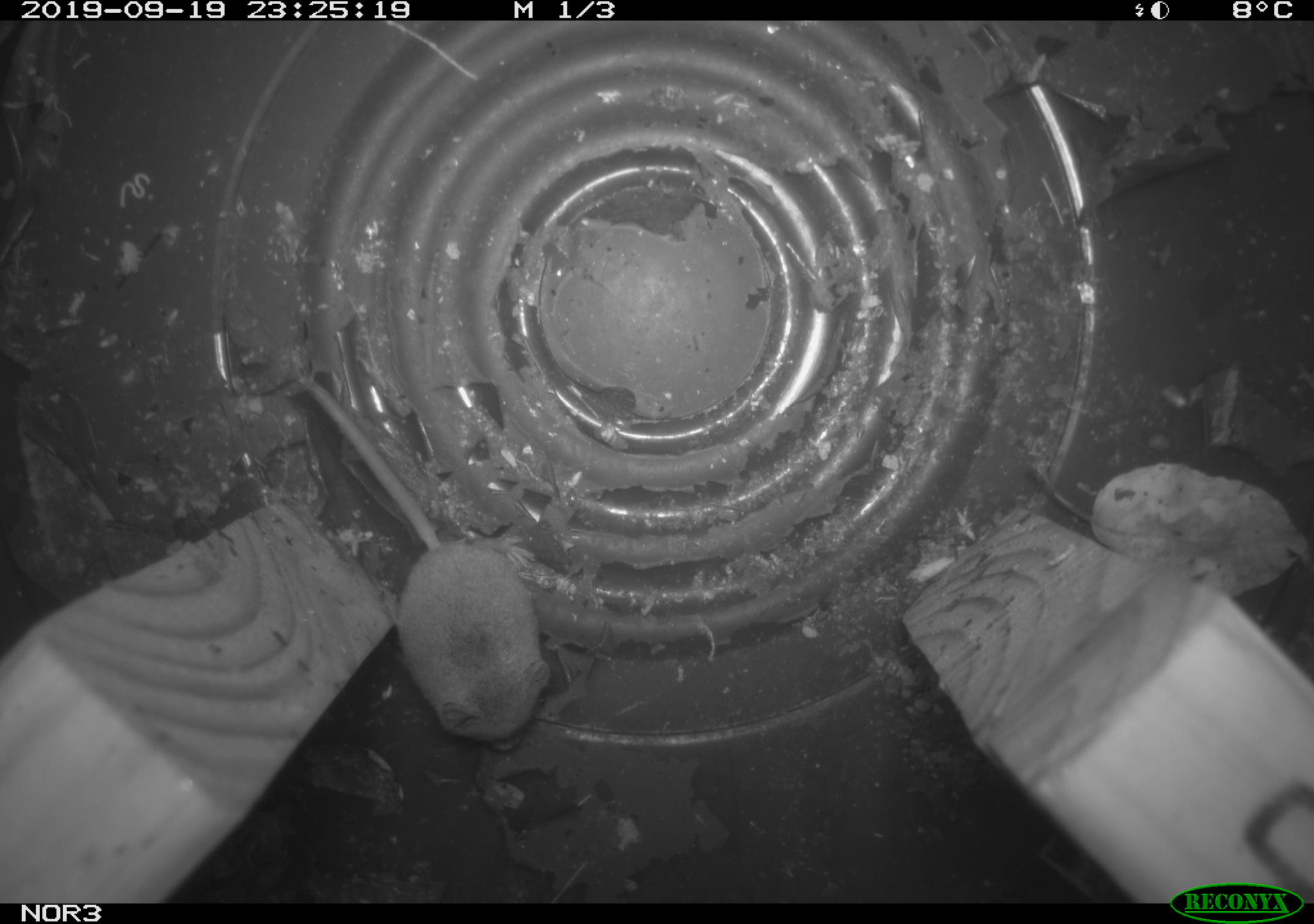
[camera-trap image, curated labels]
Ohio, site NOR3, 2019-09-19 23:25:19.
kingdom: Animalia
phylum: Chordata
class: Mammalia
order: Eulipotyphla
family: Soricidae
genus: Sorex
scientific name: Sorex cinereus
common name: masked shrew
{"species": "masked shrew (Sorex cinereus)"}